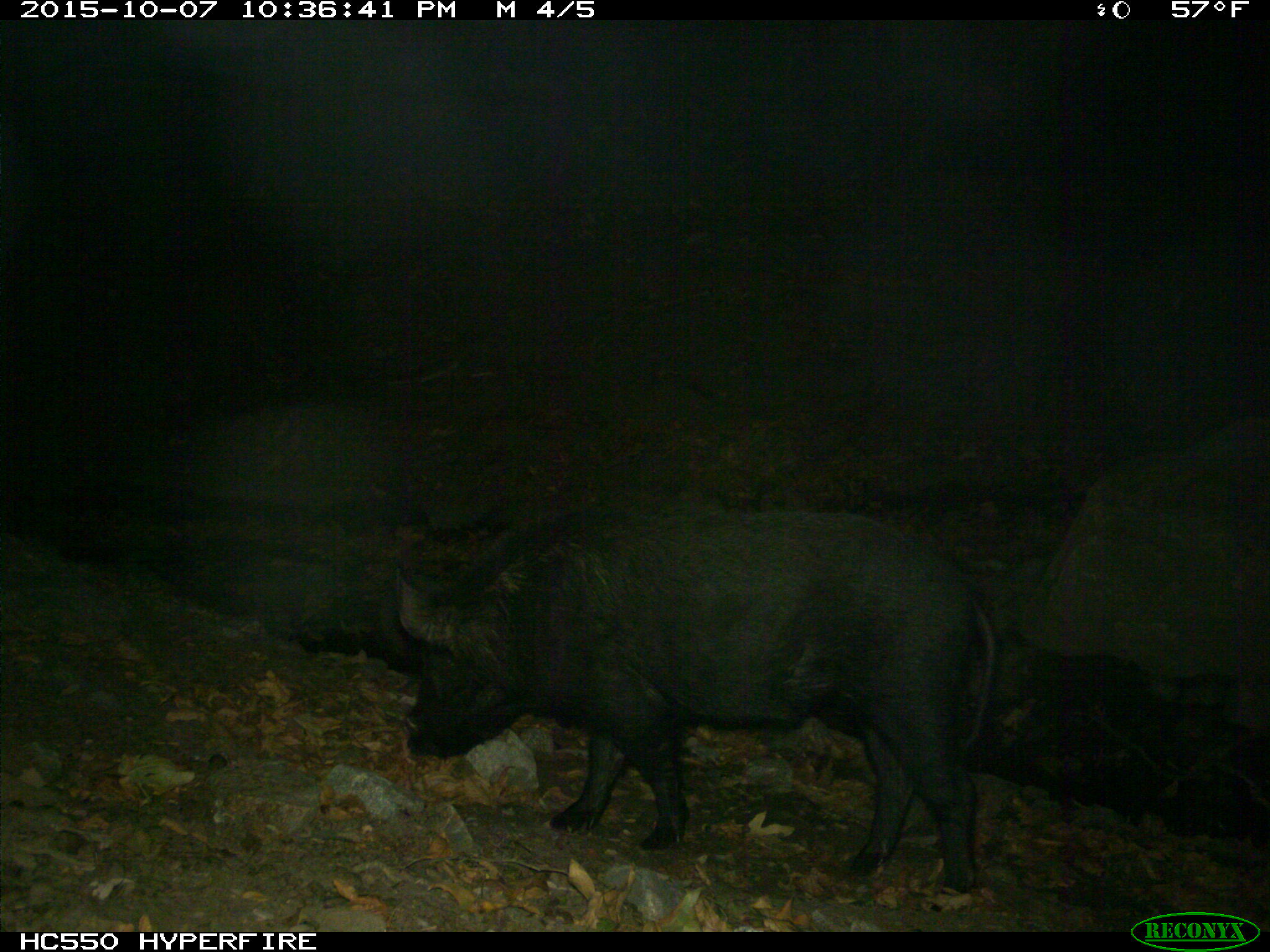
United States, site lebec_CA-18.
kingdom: Animalia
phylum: Chordata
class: Mammalia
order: Artiodactyla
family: Suidae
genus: Sus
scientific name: Sus scrofa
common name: wild boar